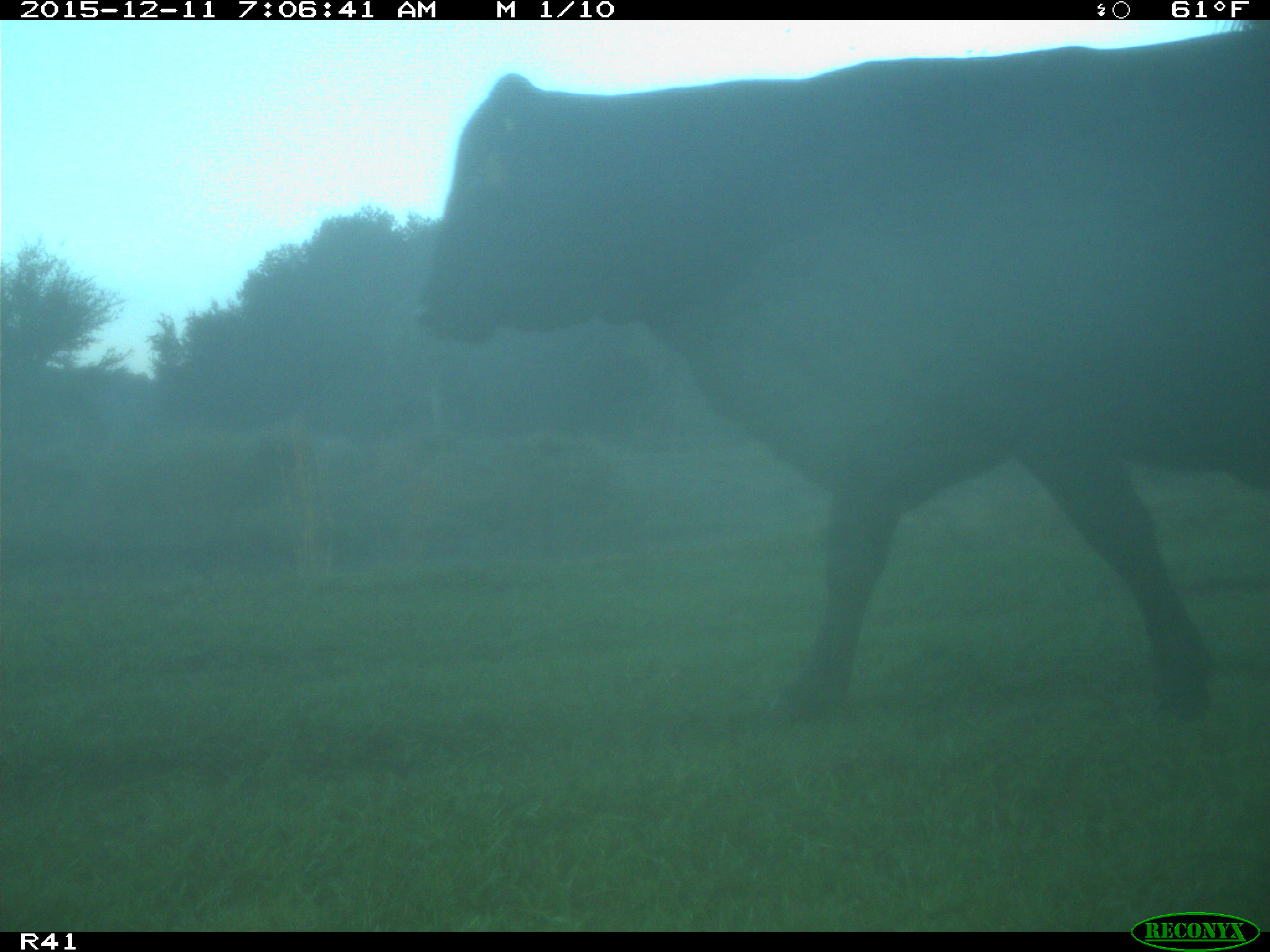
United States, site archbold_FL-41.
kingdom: Animalia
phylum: Chordata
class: Mammalia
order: Artiodactyla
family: Bovidae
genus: Bos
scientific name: Bos taurus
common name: domestic cow